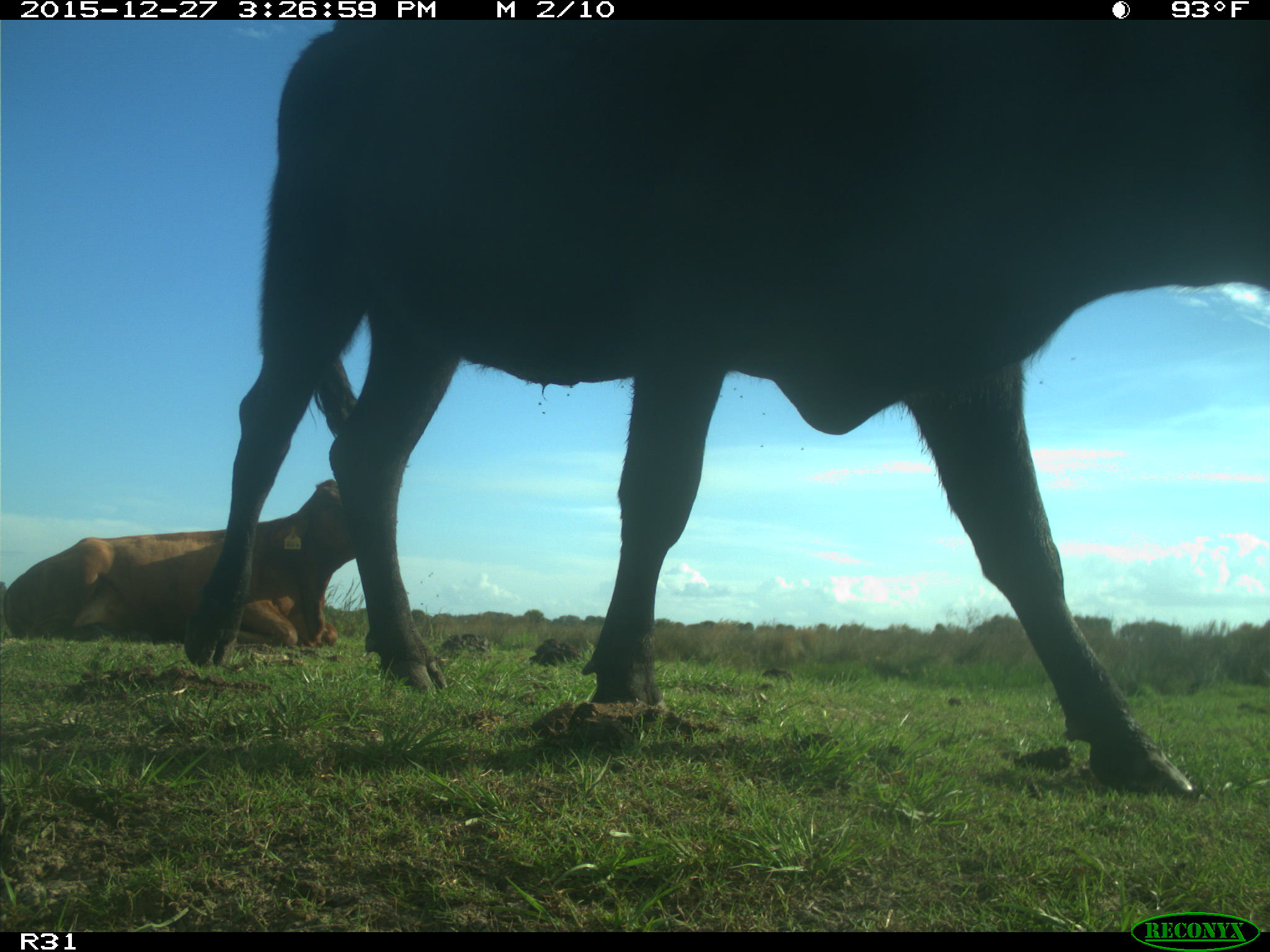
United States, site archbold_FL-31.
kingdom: Animalia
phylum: Chordata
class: Mammalia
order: Artiodactyla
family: Bovidae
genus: Bos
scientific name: Bos taurus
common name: domestic cow